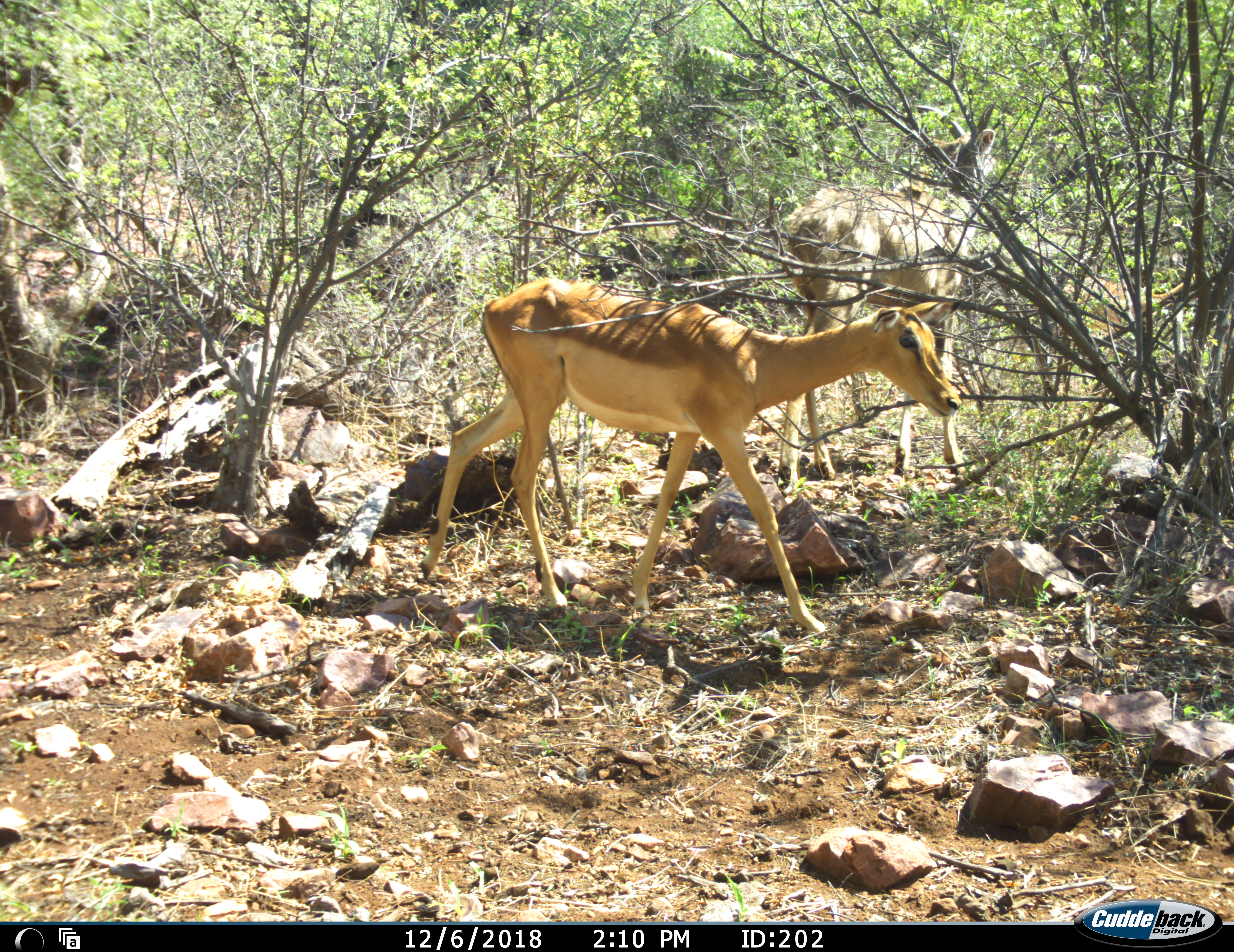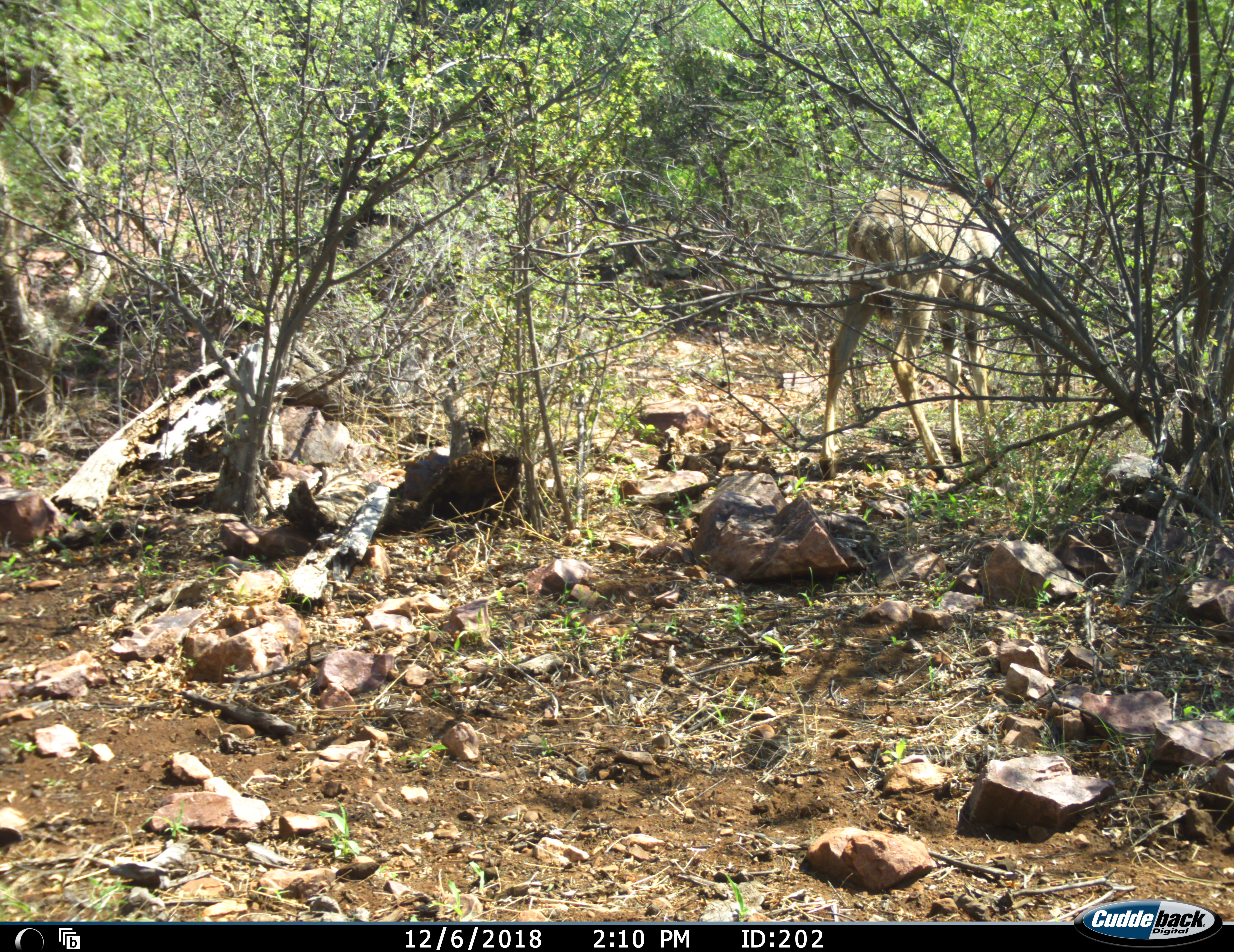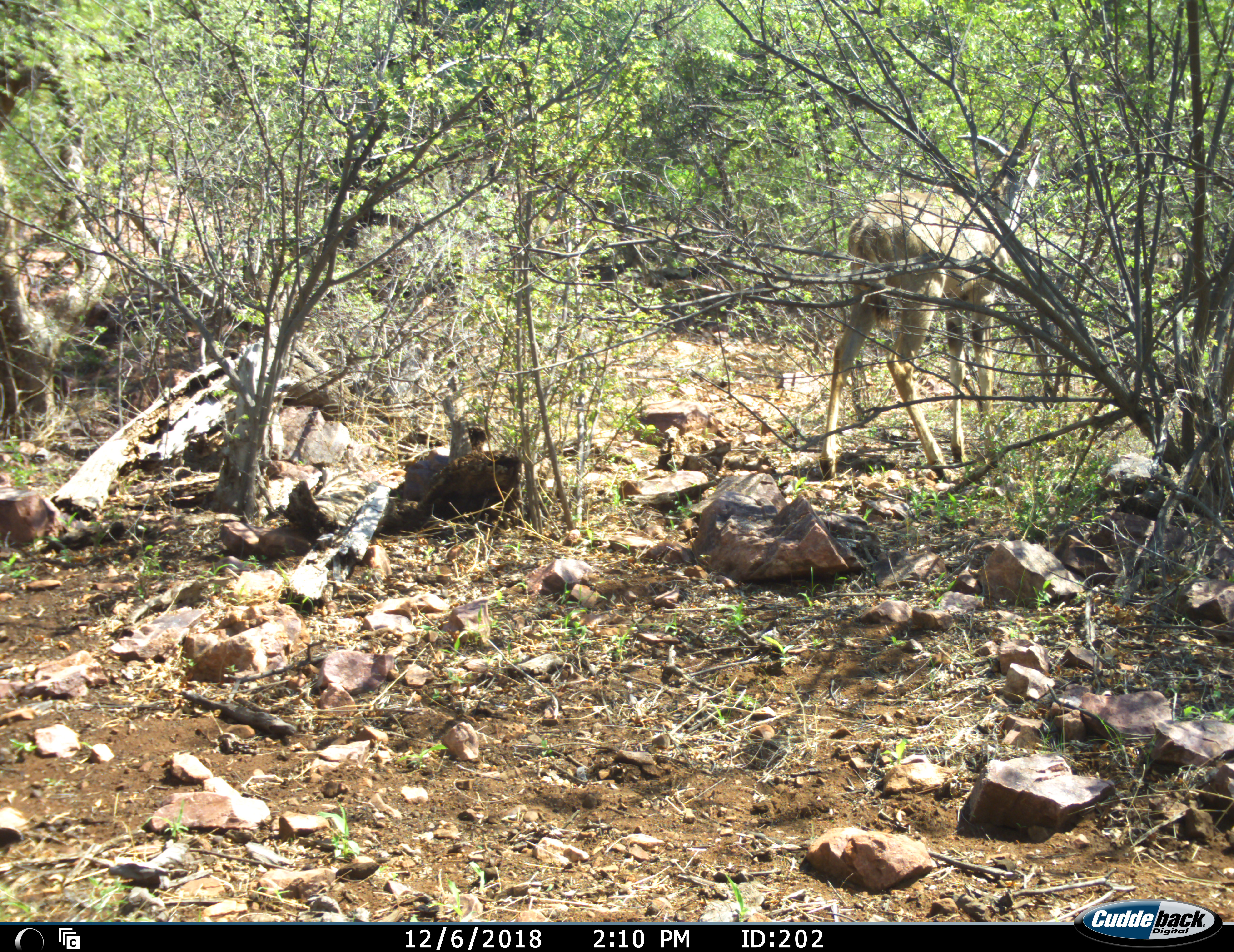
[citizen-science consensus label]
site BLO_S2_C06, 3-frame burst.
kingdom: Animalia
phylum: Chordata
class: Mammalia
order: Artiodactyla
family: Bovidae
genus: Aepyceros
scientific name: Aepyceros melampus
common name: impala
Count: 2.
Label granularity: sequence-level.